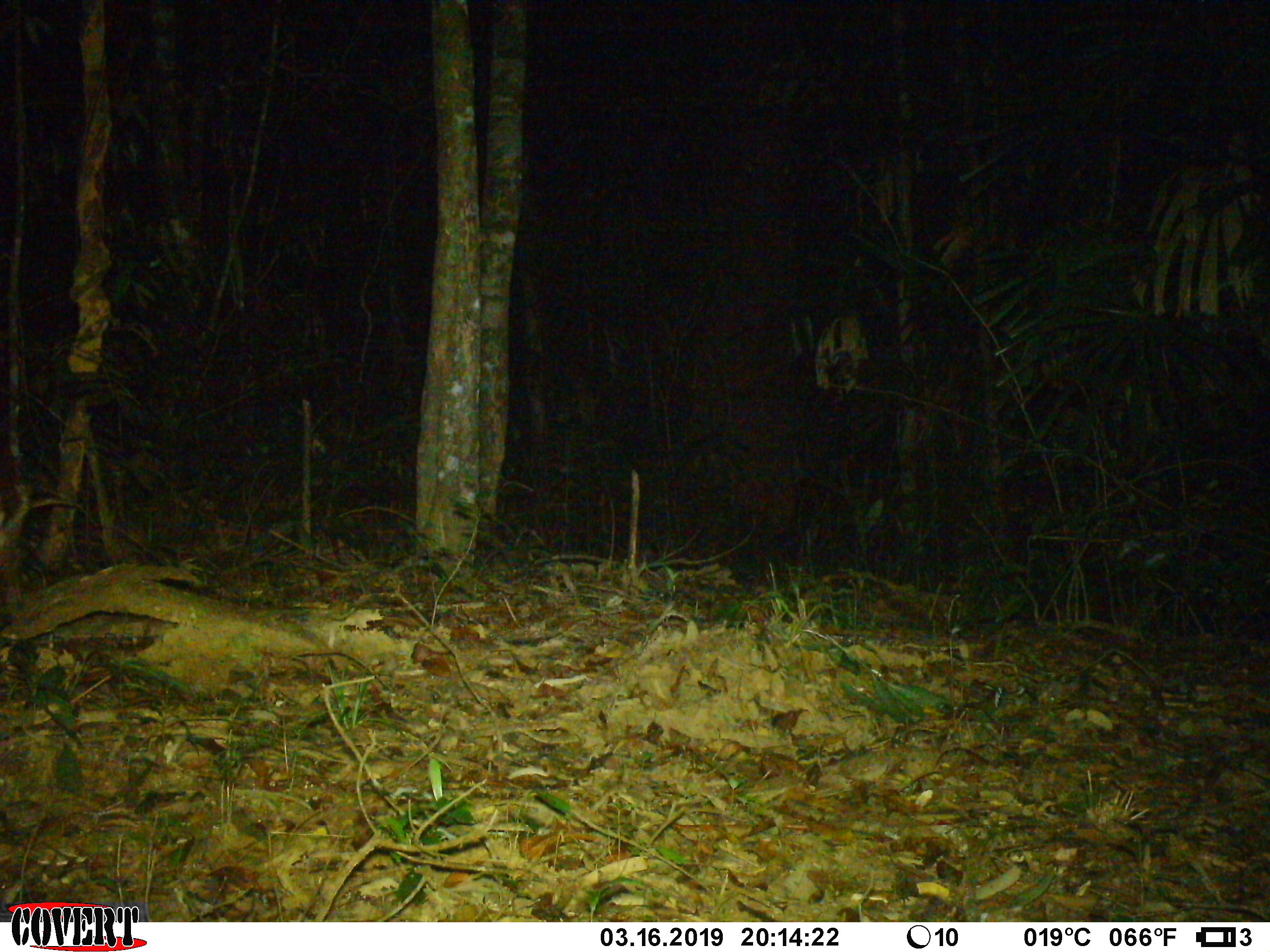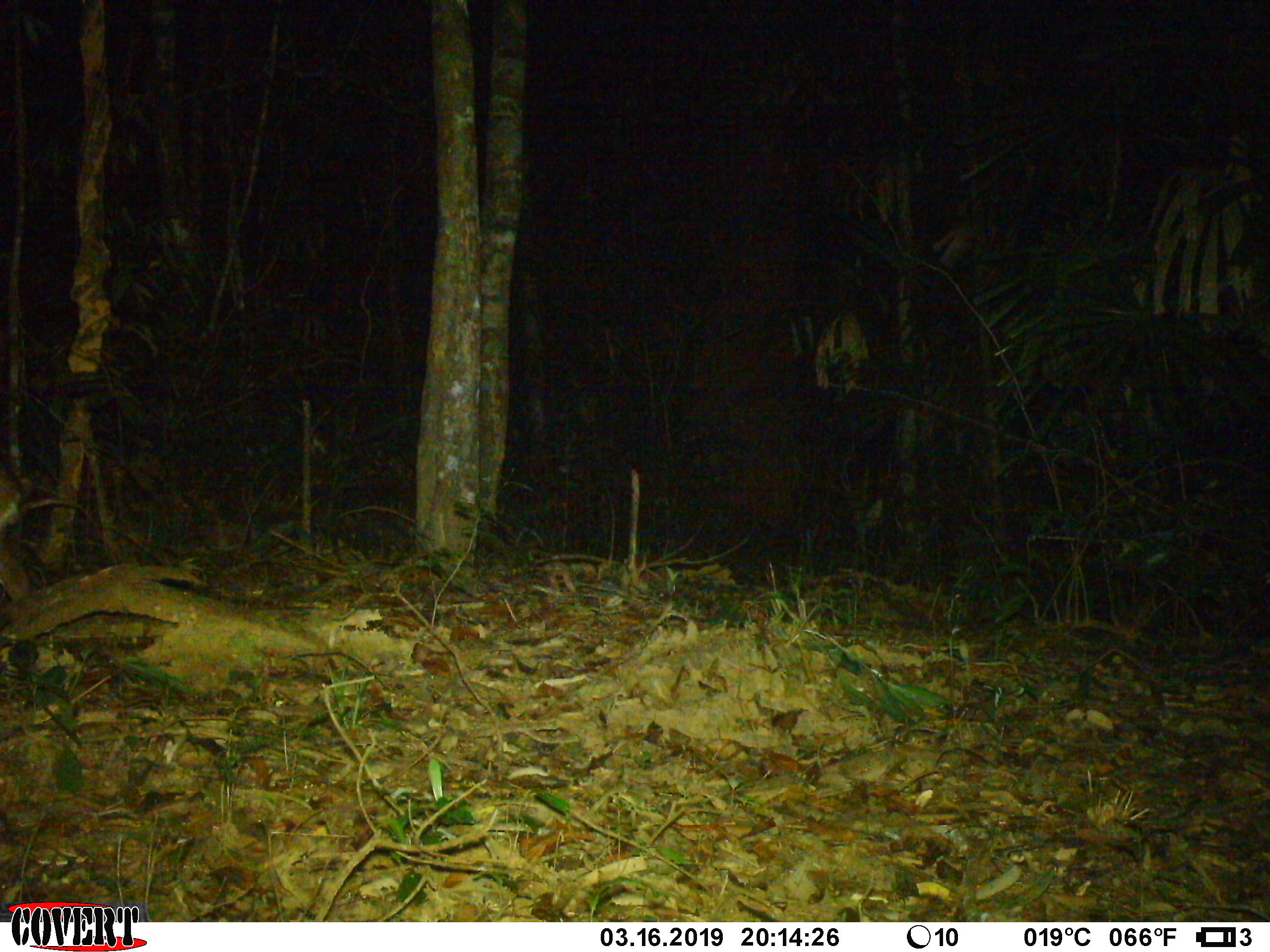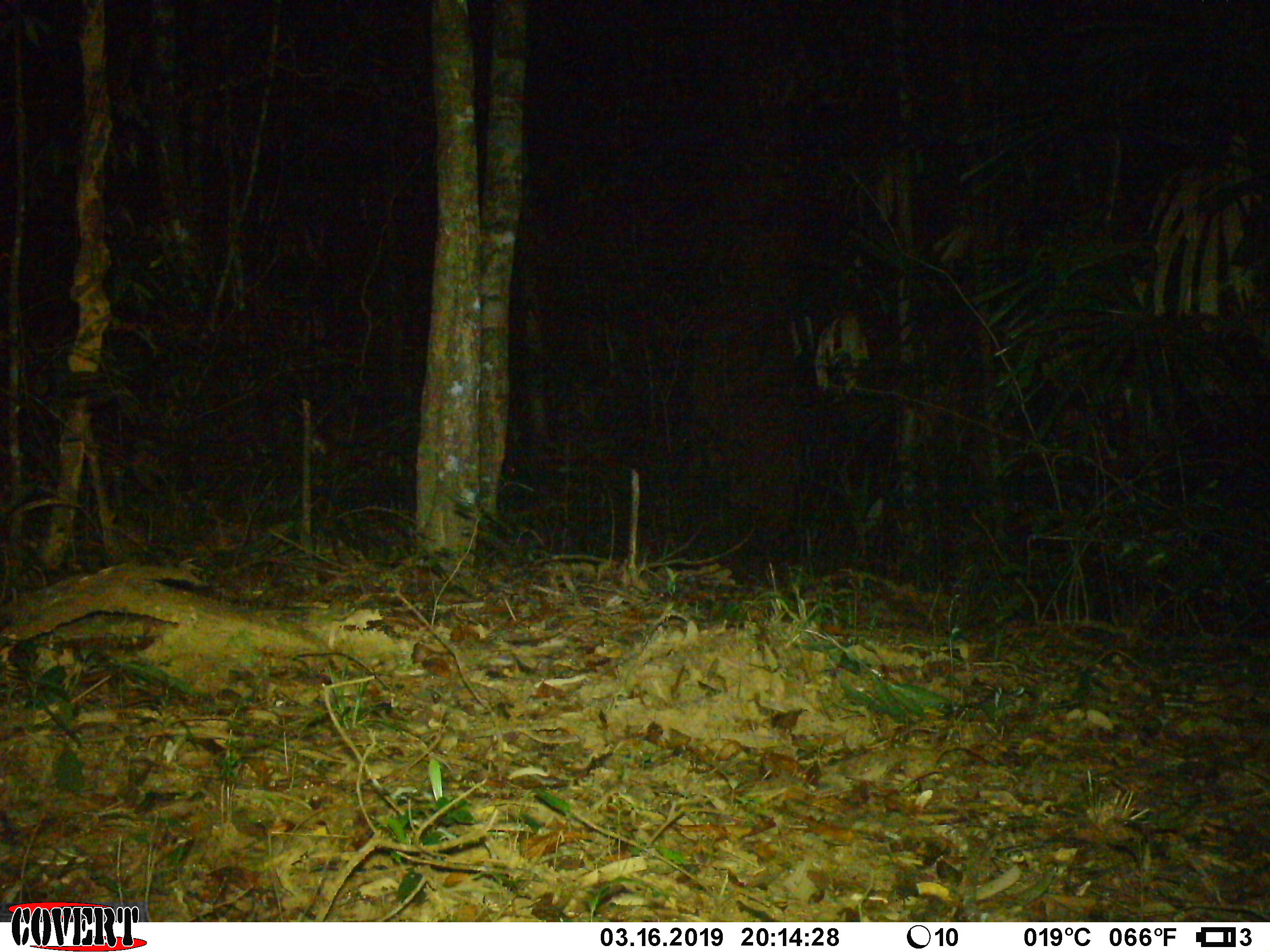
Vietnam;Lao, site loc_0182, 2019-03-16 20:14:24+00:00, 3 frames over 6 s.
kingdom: Animalia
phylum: Chordata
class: Mammalia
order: Artiodactyla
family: Cervidae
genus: Muntiacus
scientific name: Muntiacus vuquangensis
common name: large-antlered muntjac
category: large antlered muntjac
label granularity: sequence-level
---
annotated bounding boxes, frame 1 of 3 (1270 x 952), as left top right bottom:
large antlered muntjac: 0 406 26 603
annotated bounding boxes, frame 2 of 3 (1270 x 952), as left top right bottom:
large antlered muntjac: 0 454 36 601